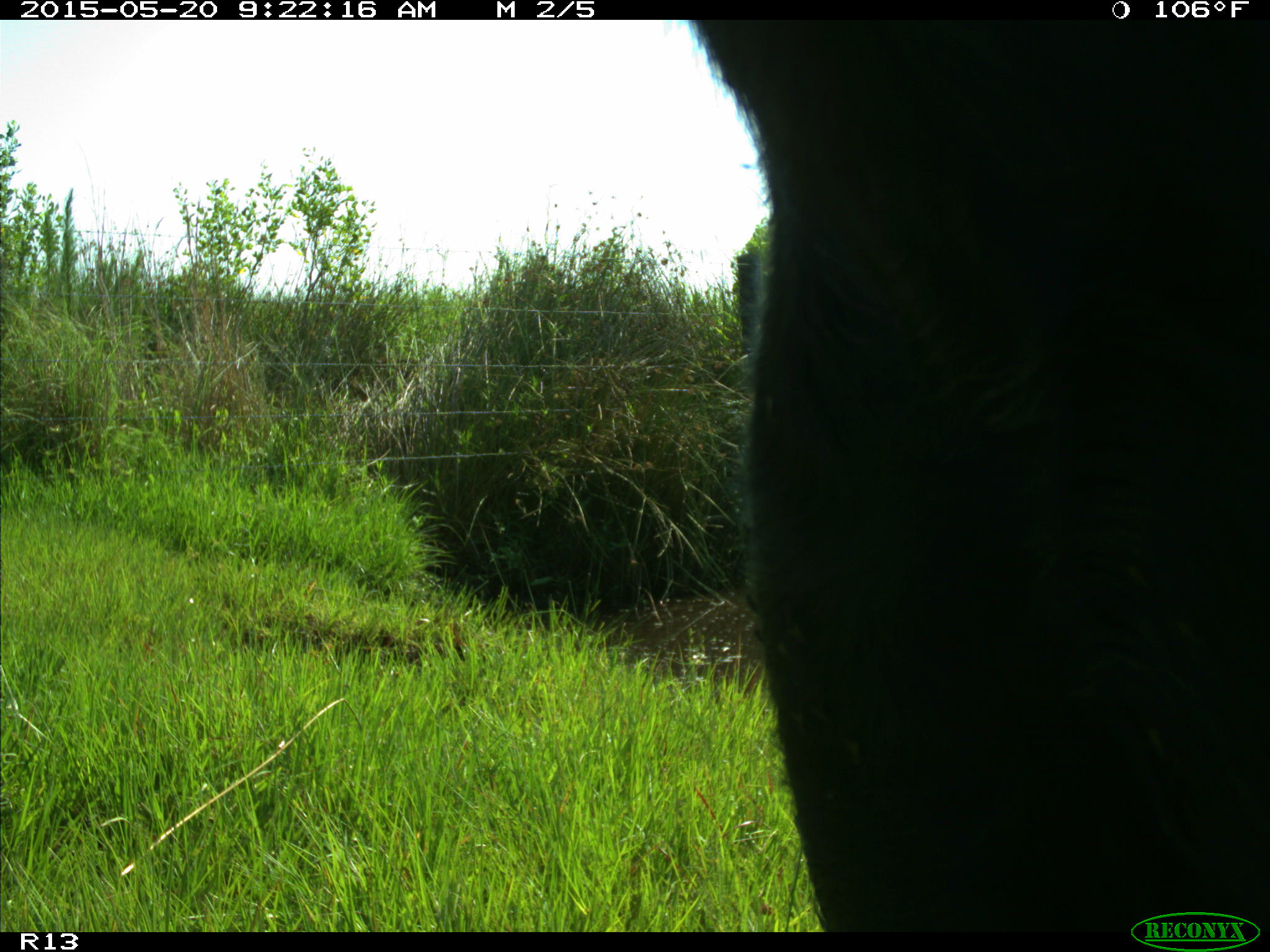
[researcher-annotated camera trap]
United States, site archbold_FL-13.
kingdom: Animalia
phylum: Chordata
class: Mammalia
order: Artiodactyla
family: Bovidae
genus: Bos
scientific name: Bos taurus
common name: domestic cow